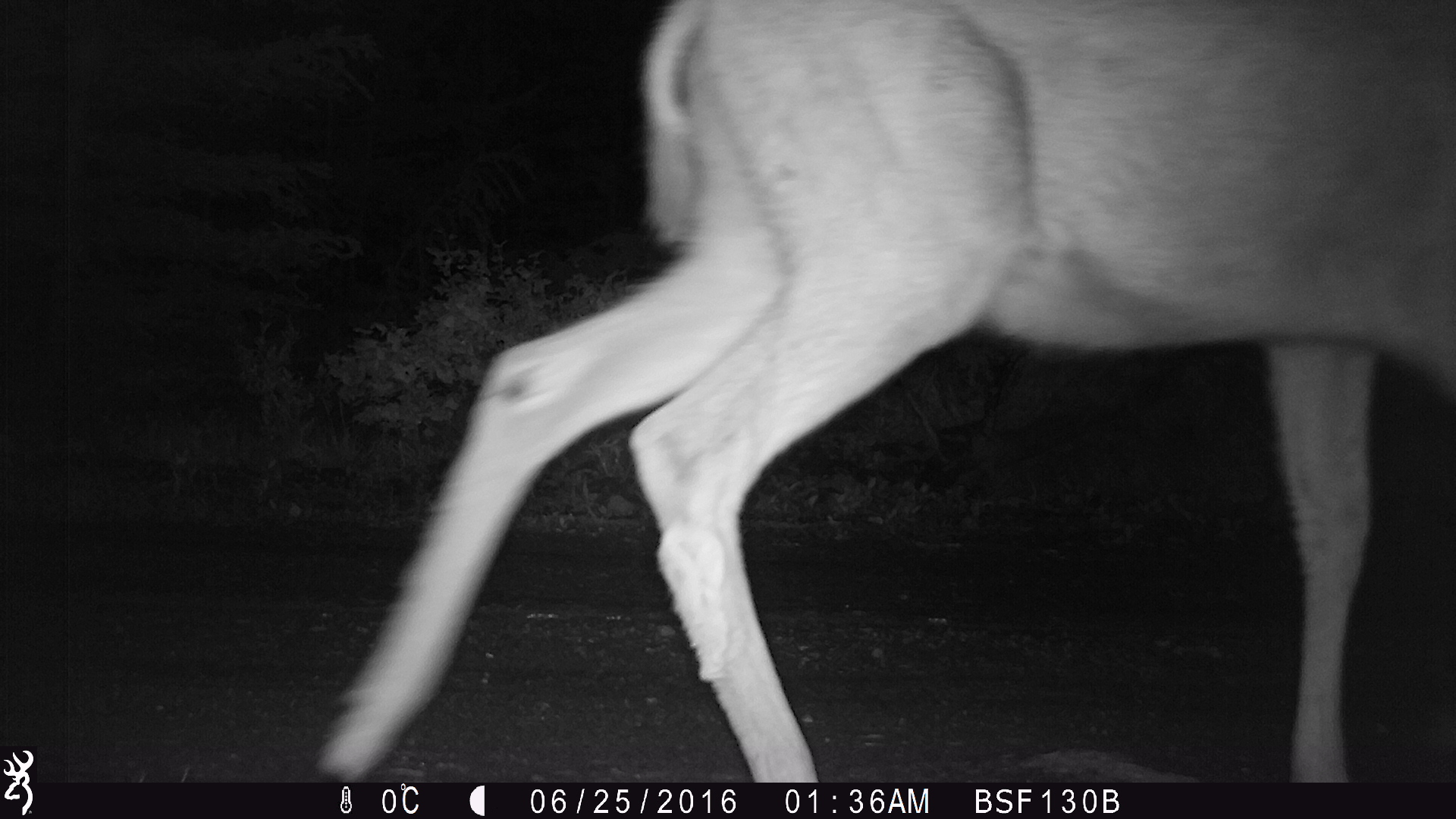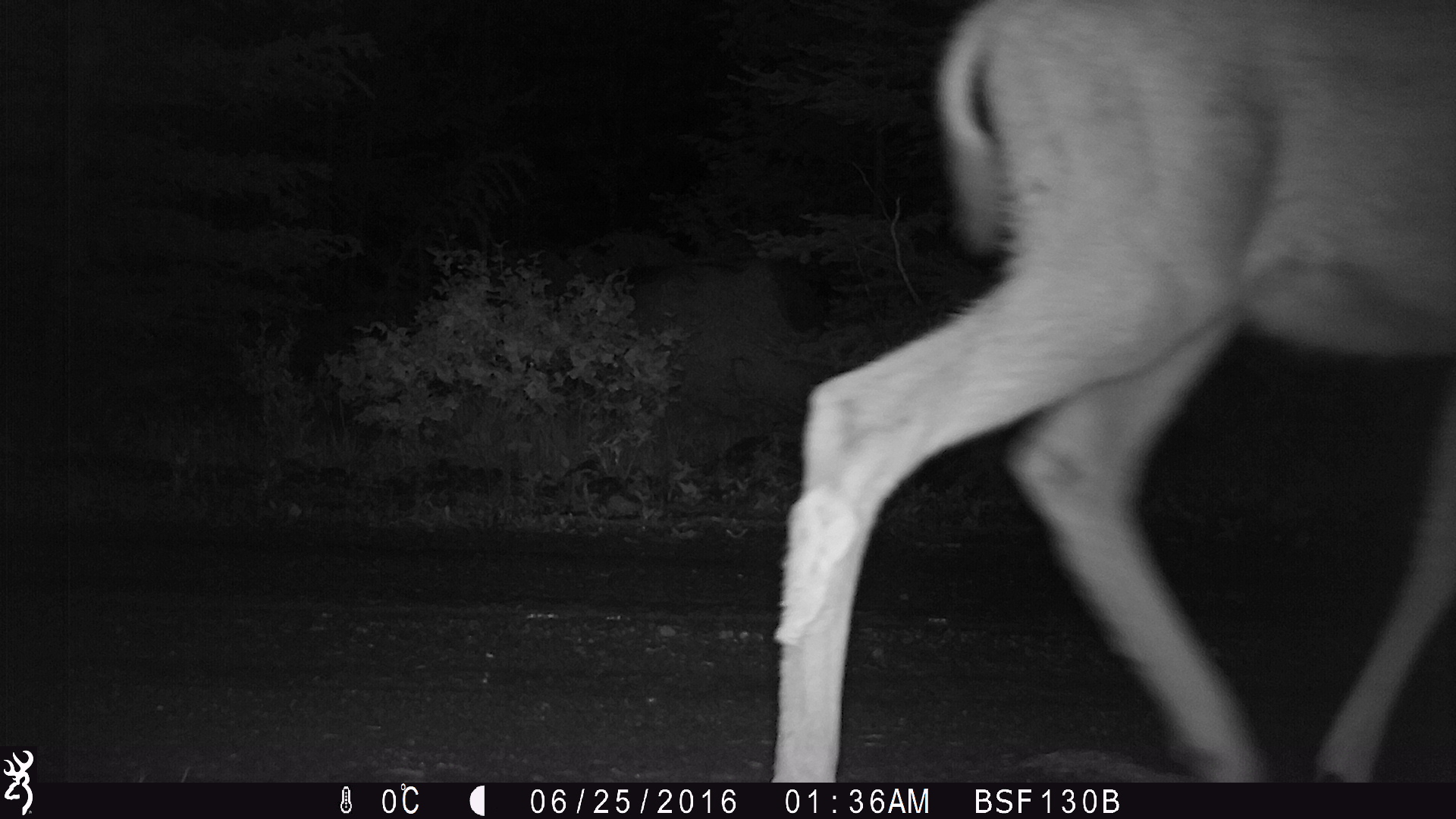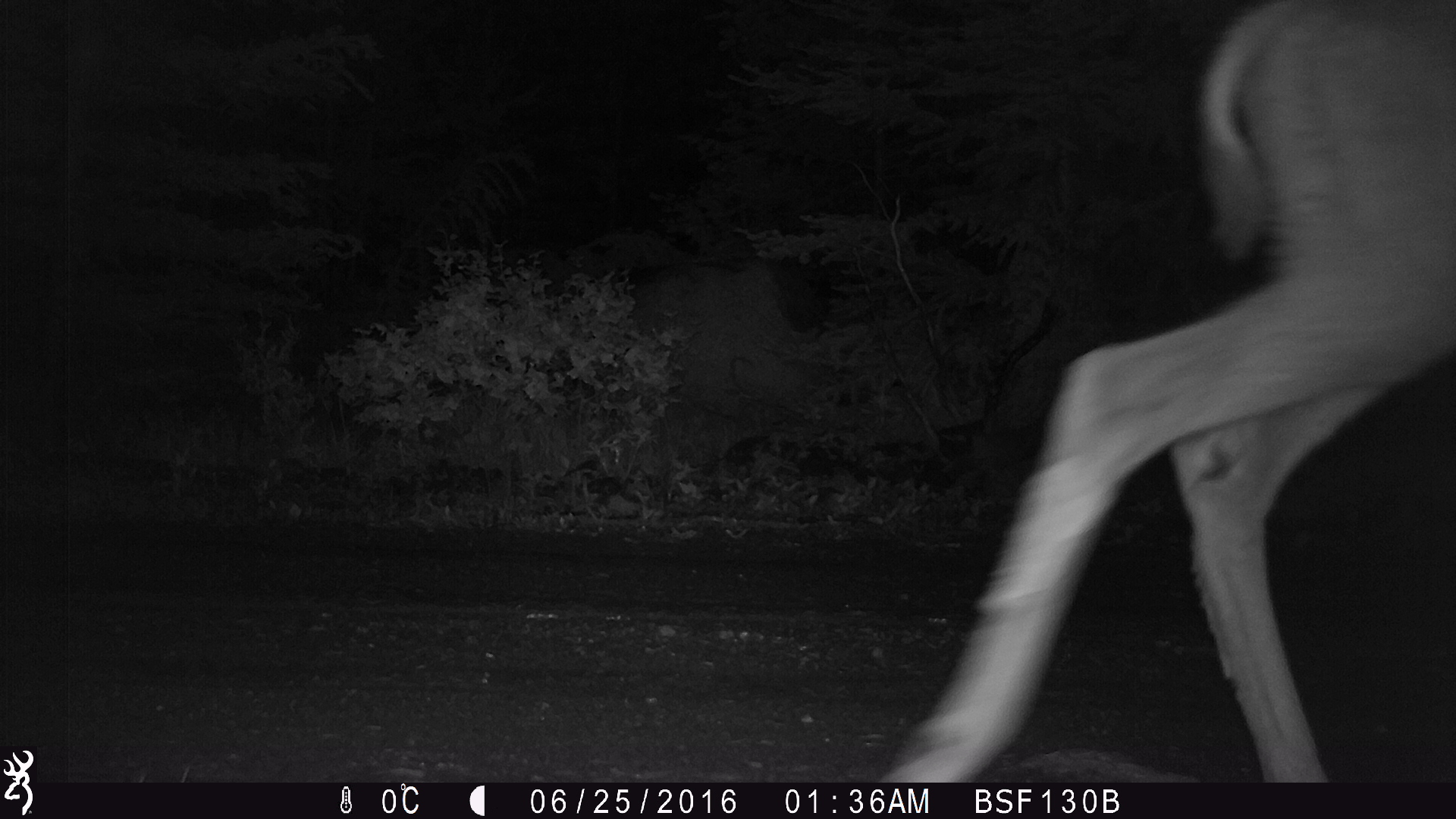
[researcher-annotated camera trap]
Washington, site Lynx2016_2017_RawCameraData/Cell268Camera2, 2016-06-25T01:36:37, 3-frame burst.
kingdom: Animalia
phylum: Chordata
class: Mammalia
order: Artiodactyla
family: Cervidae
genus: Odocoileus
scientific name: Odocoileus hemionus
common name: mule deer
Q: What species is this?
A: Odocoileus hemionus (mule deer).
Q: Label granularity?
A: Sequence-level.